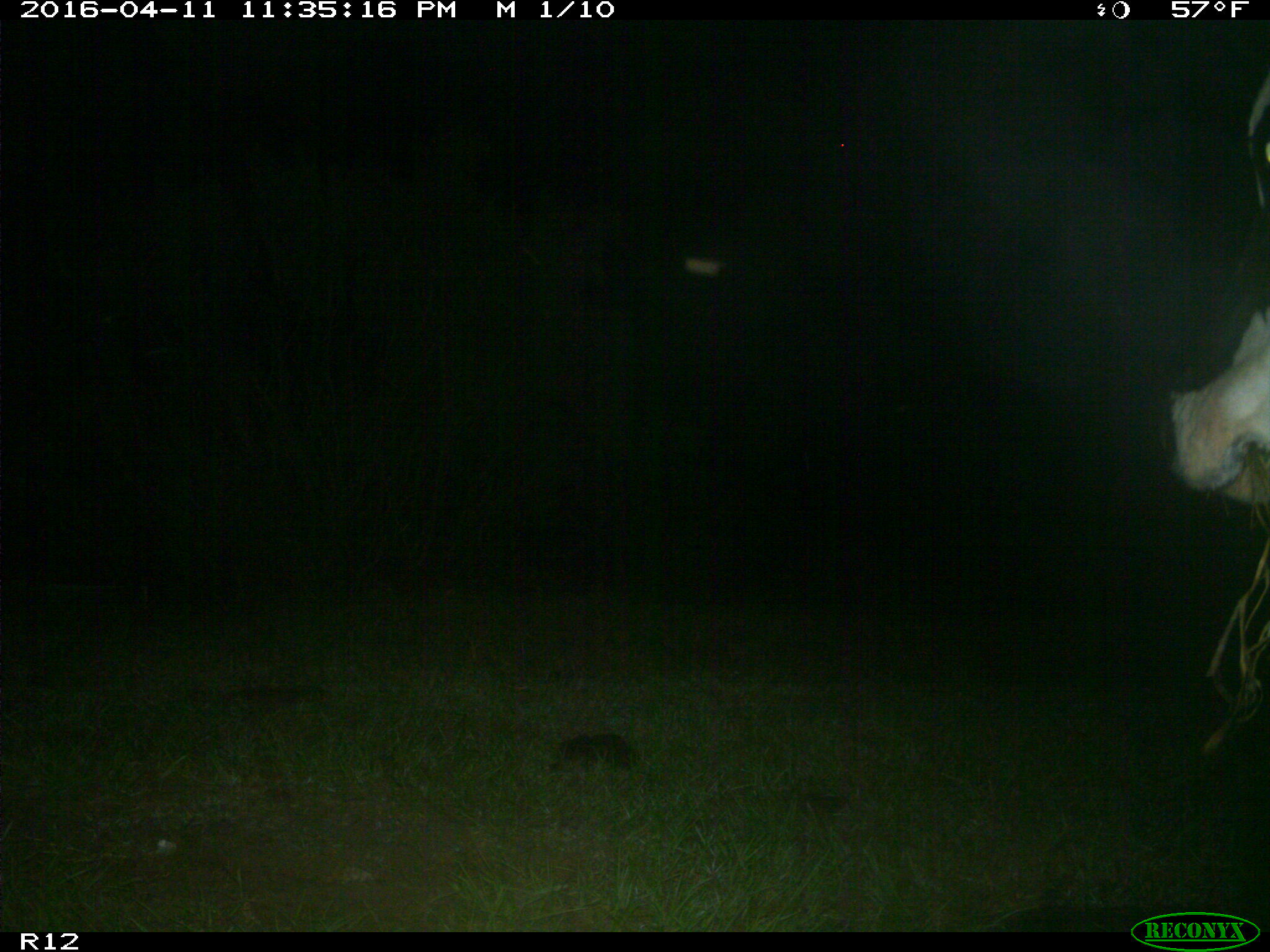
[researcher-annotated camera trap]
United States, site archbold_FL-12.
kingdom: Animalia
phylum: Chordata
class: Mammalia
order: Artiodactyla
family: Bovidae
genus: Bos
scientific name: Bos taurus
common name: domestic cow